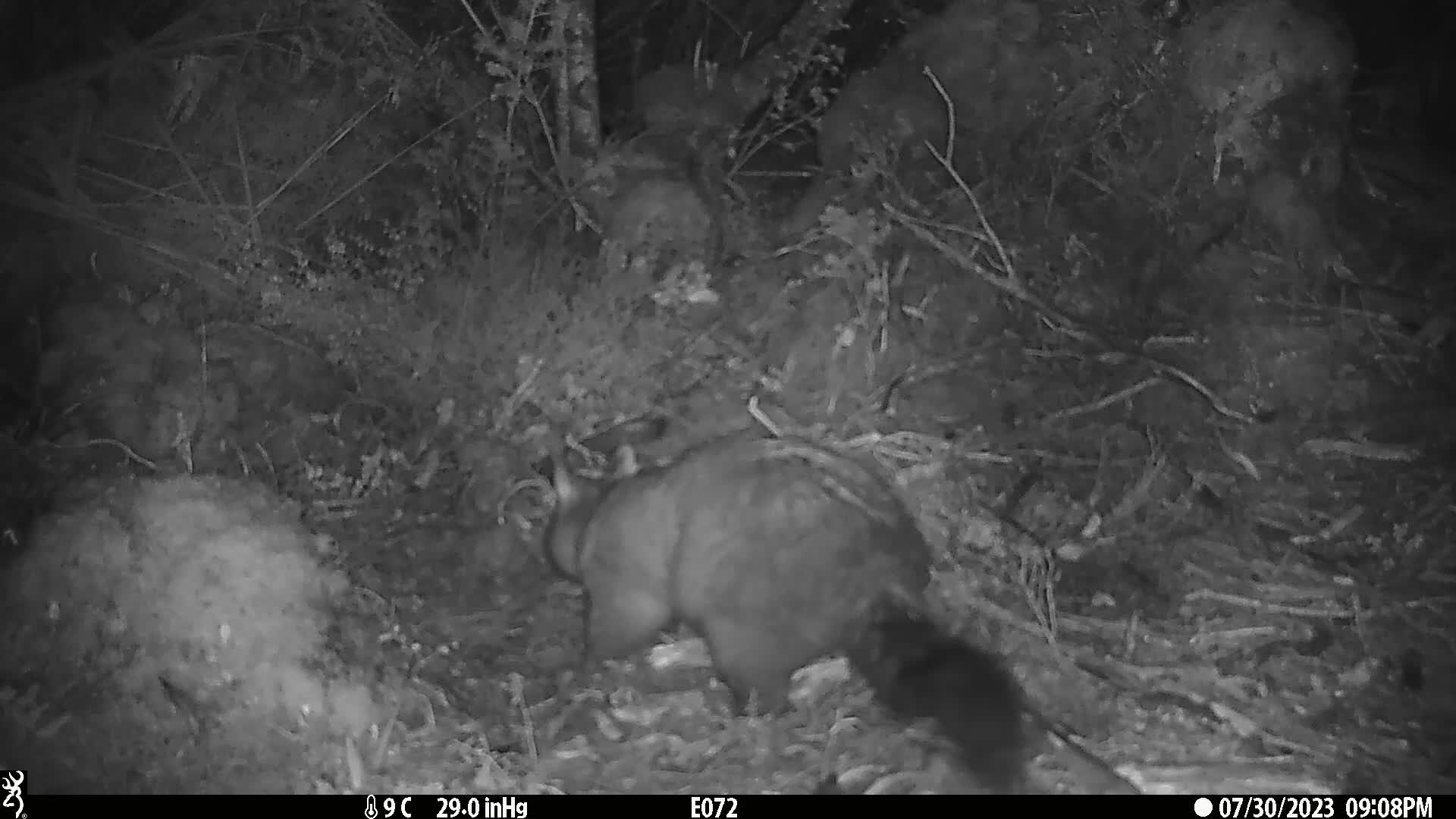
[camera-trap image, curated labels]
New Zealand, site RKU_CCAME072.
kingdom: Animalia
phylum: Chordata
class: Mammalia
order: Diprotodontia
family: Phalangeridae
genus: Trichosurus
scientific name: Trichosurus vulpecula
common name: common brushtail possum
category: possum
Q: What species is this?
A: Possum (common brushtail possum) (Trichosurus vulpecula).